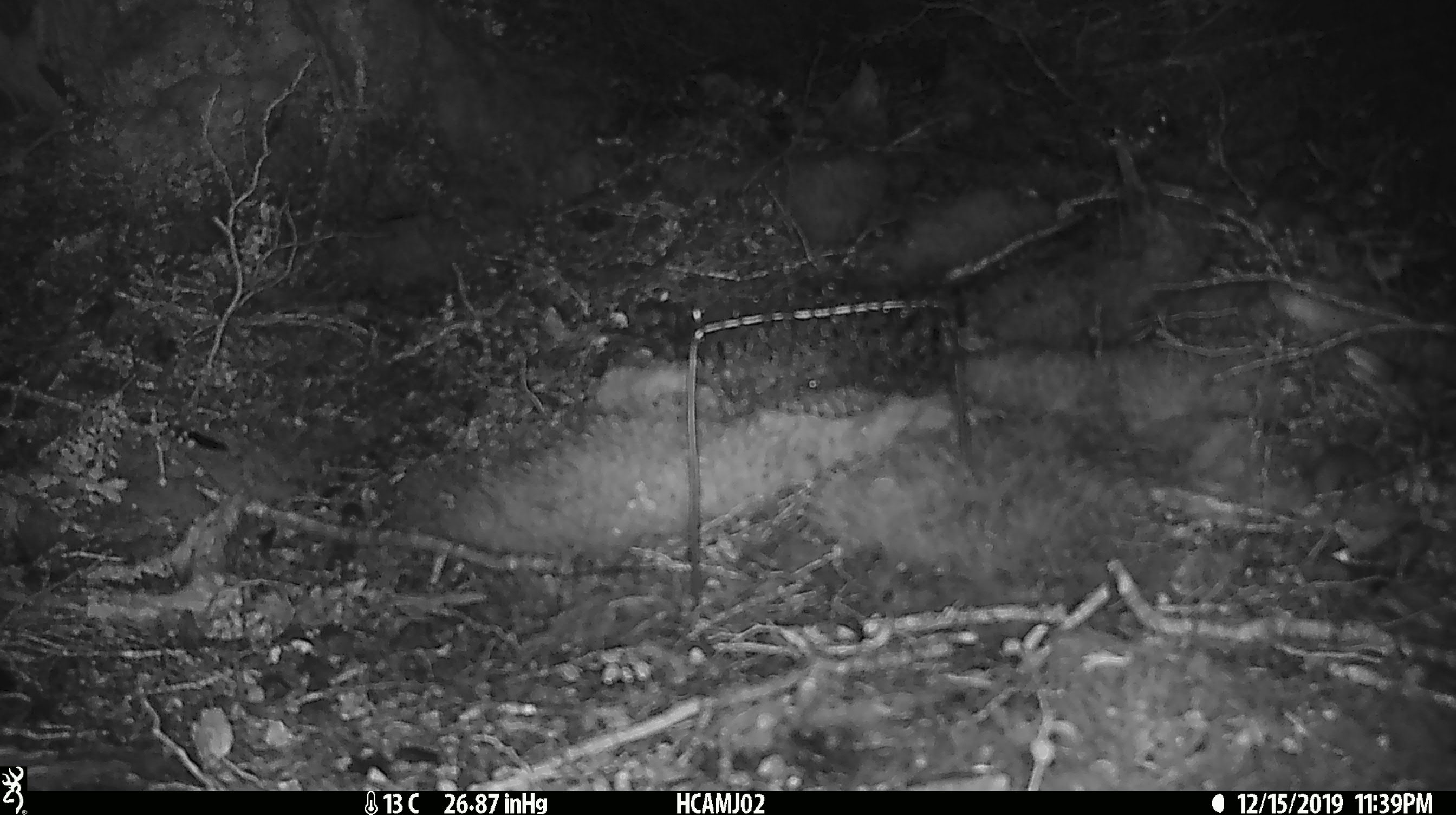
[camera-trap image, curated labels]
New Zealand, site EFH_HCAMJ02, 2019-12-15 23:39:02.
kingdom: Animalia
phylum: Chordata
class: Mammalia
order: Rodentia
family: Muridae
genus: Mus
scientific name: Mus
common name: mouse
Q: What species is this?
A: Mouse (Mus).